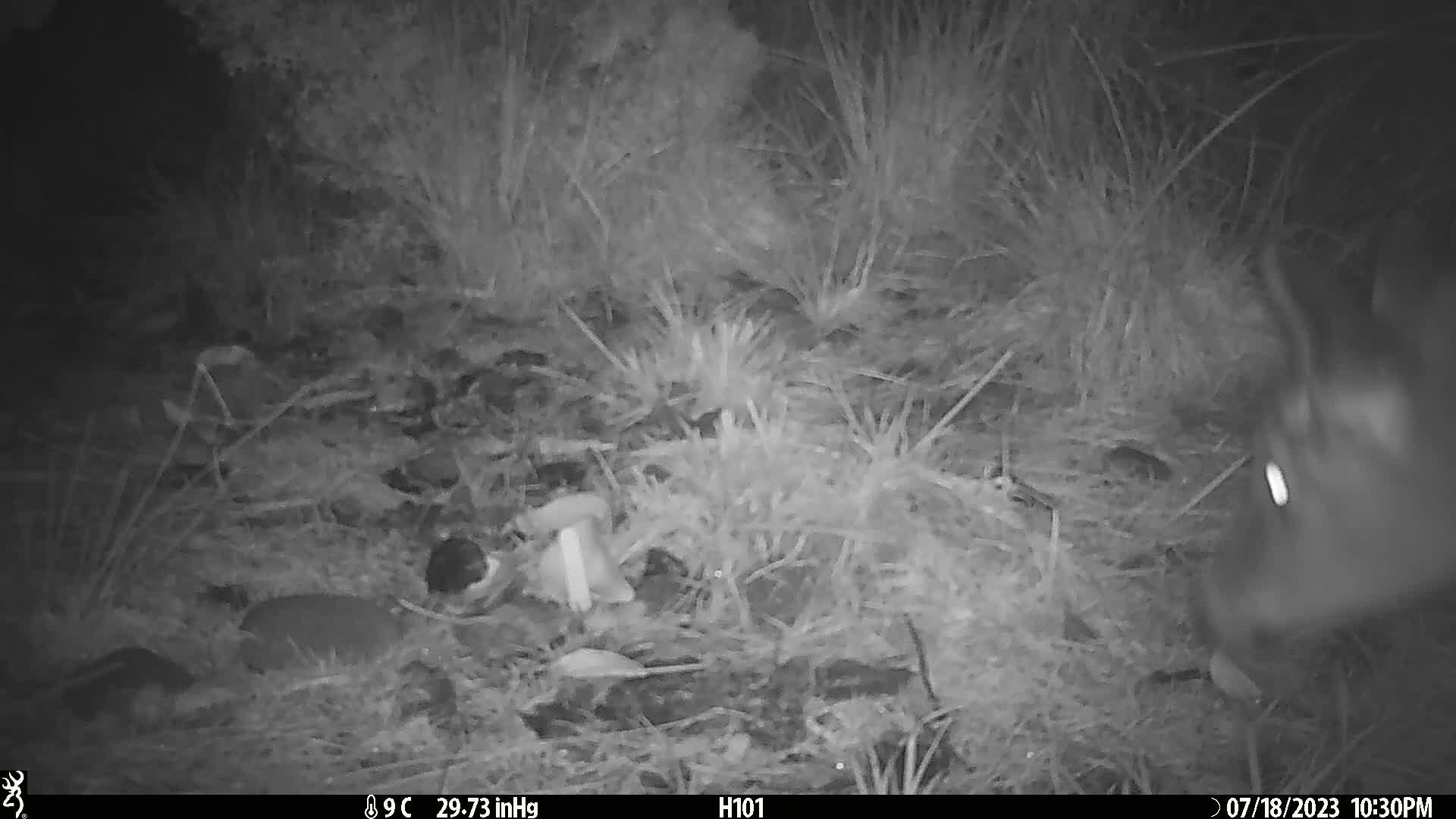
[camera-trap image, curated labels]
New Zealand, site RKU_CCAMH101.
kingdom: Animalia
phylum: Chordata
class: Mammalia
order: Artiodactyla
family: Cervidae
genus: Odocoileus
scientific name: Odocoileus virginianus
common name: white-tailed deer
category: white tailed deer